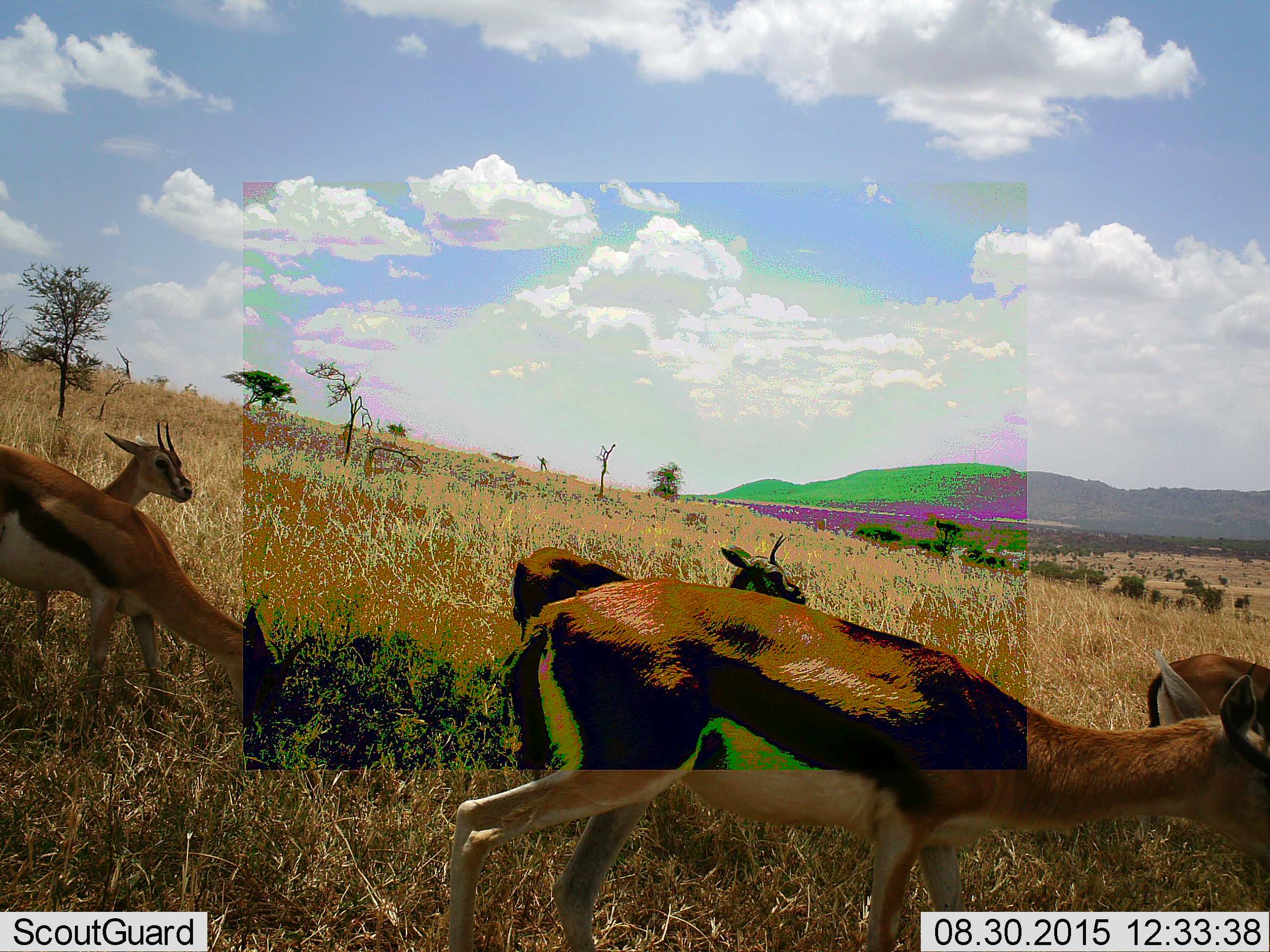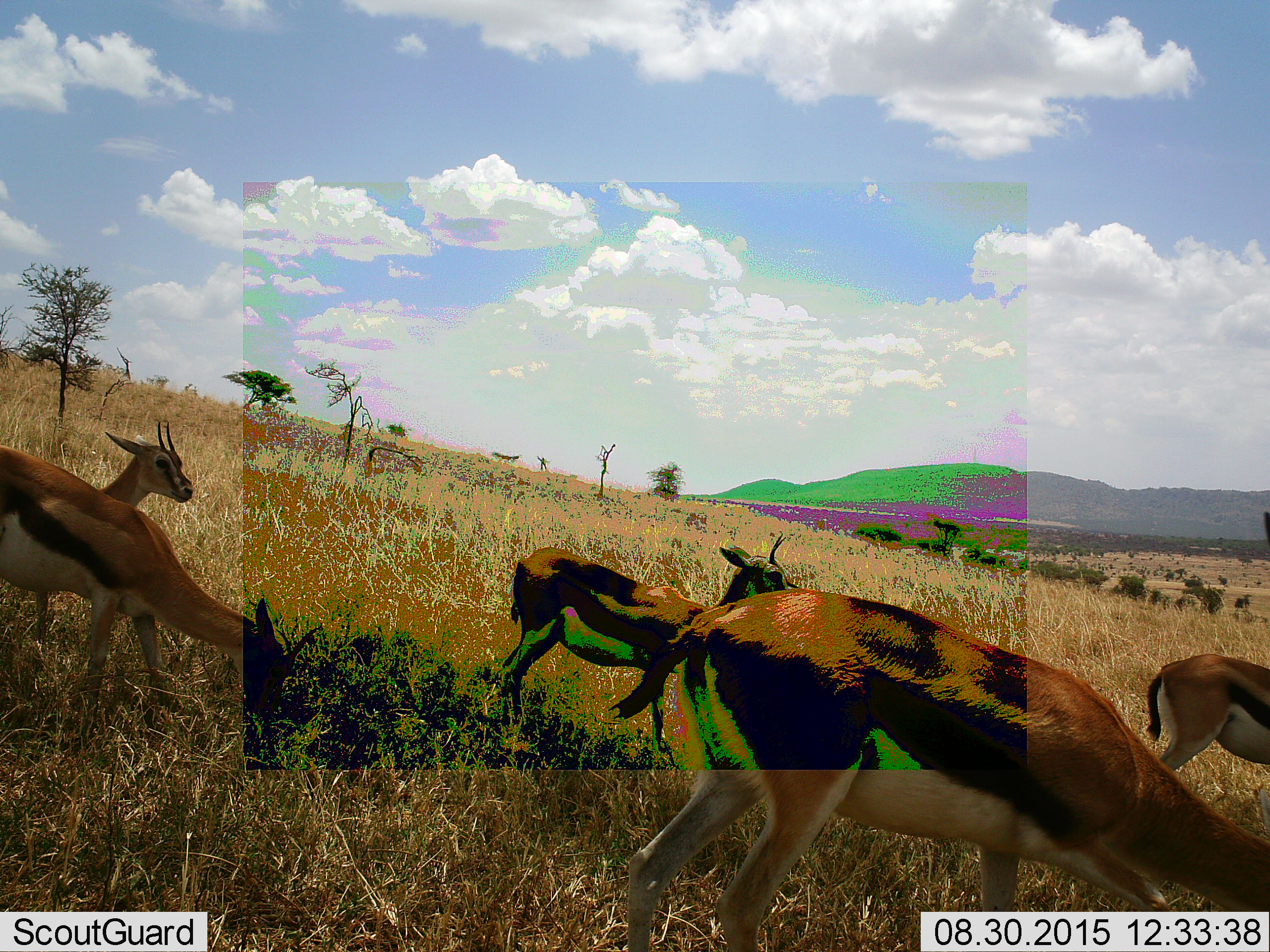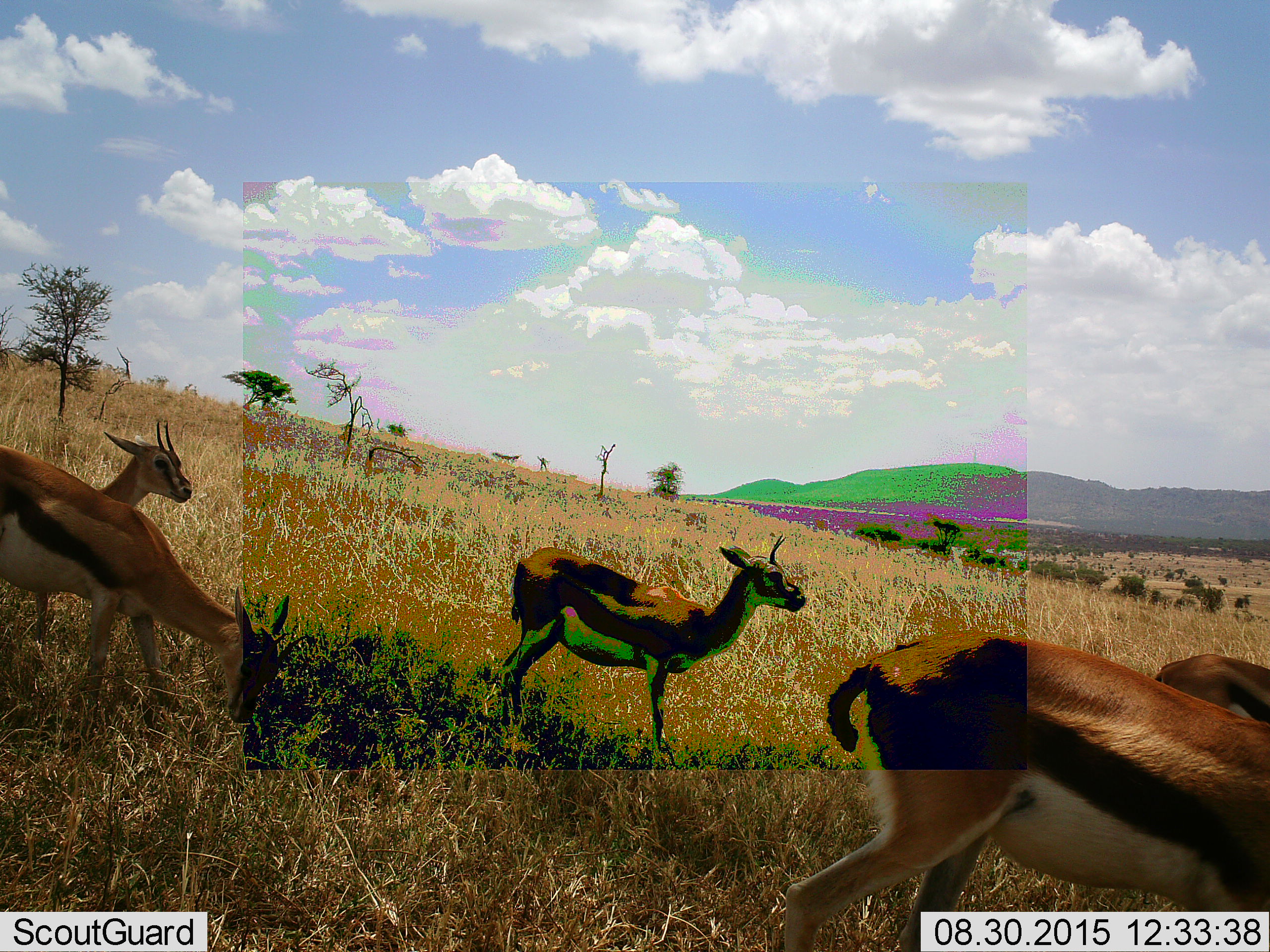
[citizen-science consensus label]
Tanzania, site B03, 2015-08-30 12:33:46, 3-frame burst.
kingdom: Animalia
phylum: Chordata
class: Mammalia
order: Artiodactyla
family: Bovidae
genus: Eudorcas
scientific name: Eudorcas thomsonii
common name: thomson's gazelle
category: gazellethomsons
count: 5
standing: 56%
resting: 0%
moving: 72%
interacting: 6%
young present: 6%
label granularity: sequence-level